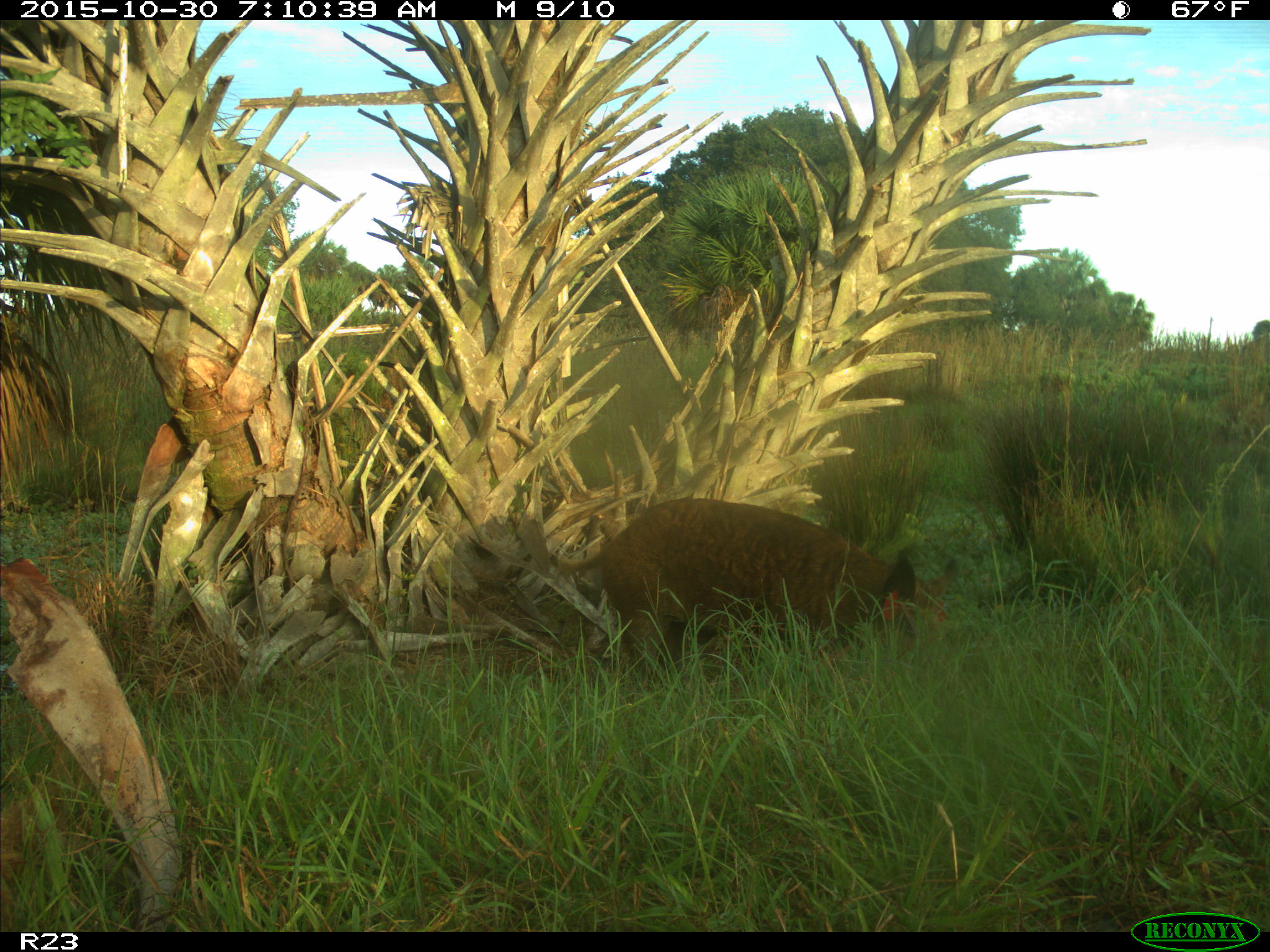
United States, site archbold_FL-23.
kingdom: Animalia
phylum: Chordata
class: Mammalia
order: Artiodactyla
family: Suidae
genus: Sus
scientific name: Sus scrofa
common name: wild boar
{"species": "Sus scrofa (wild boar)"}